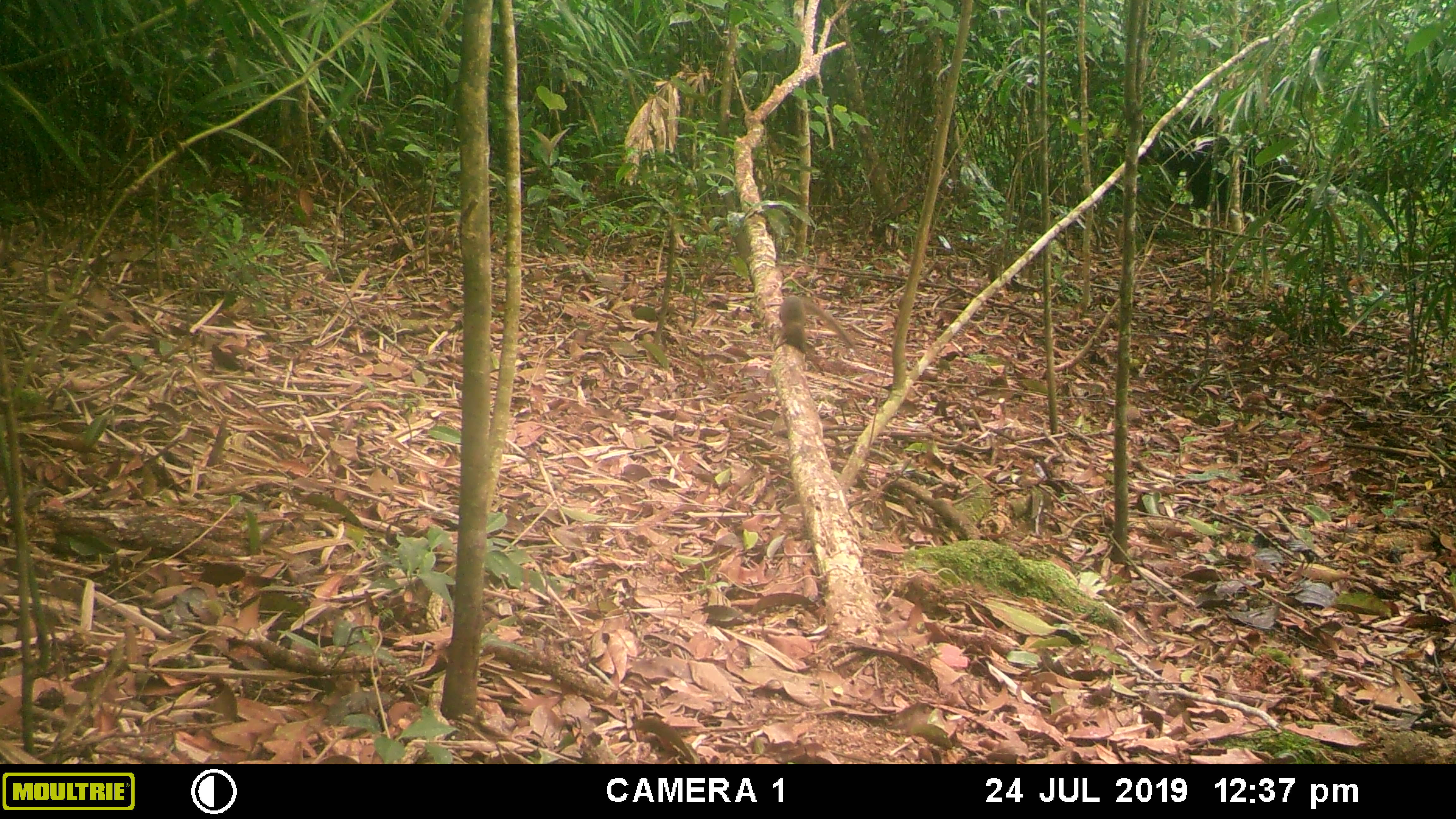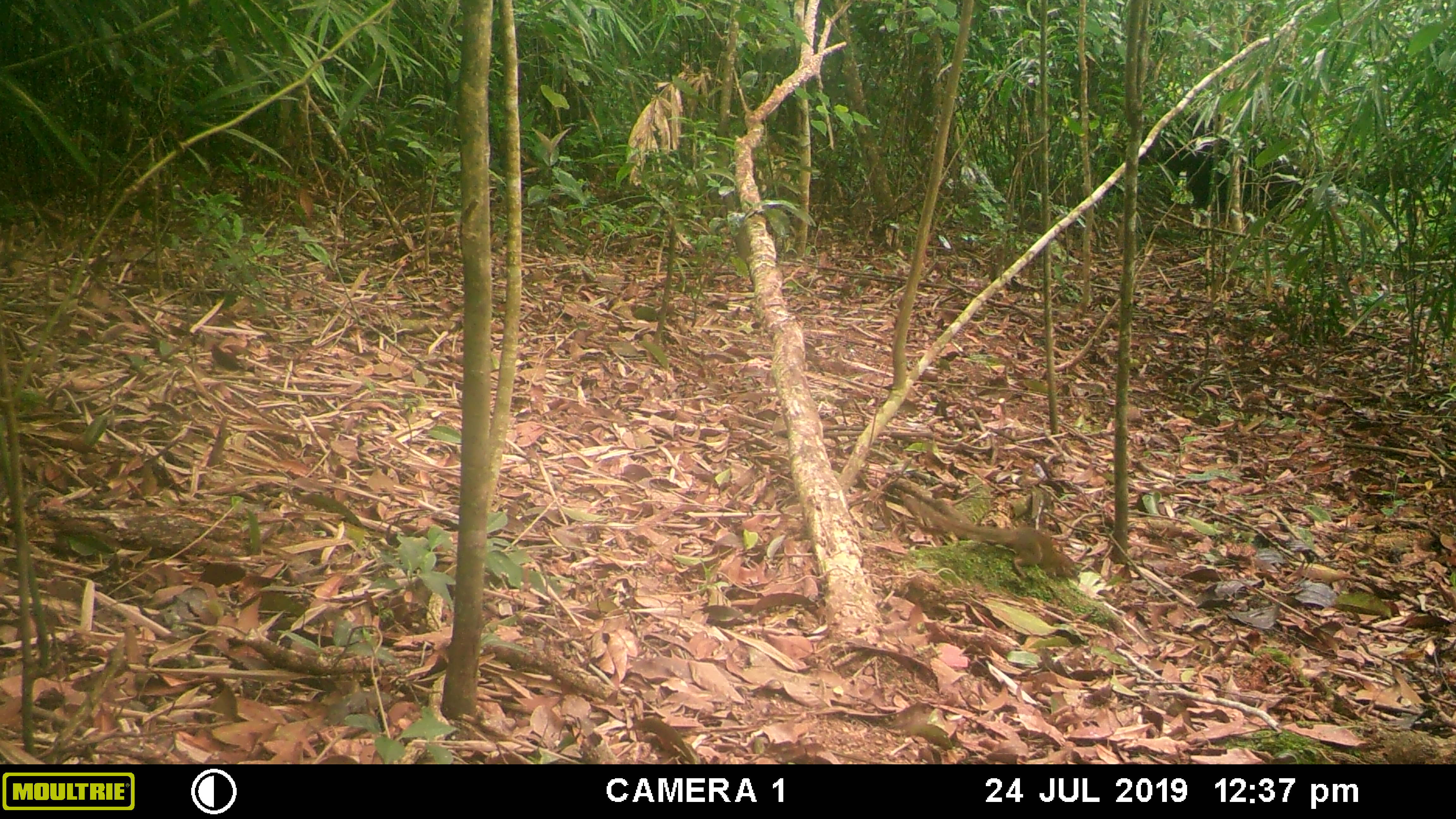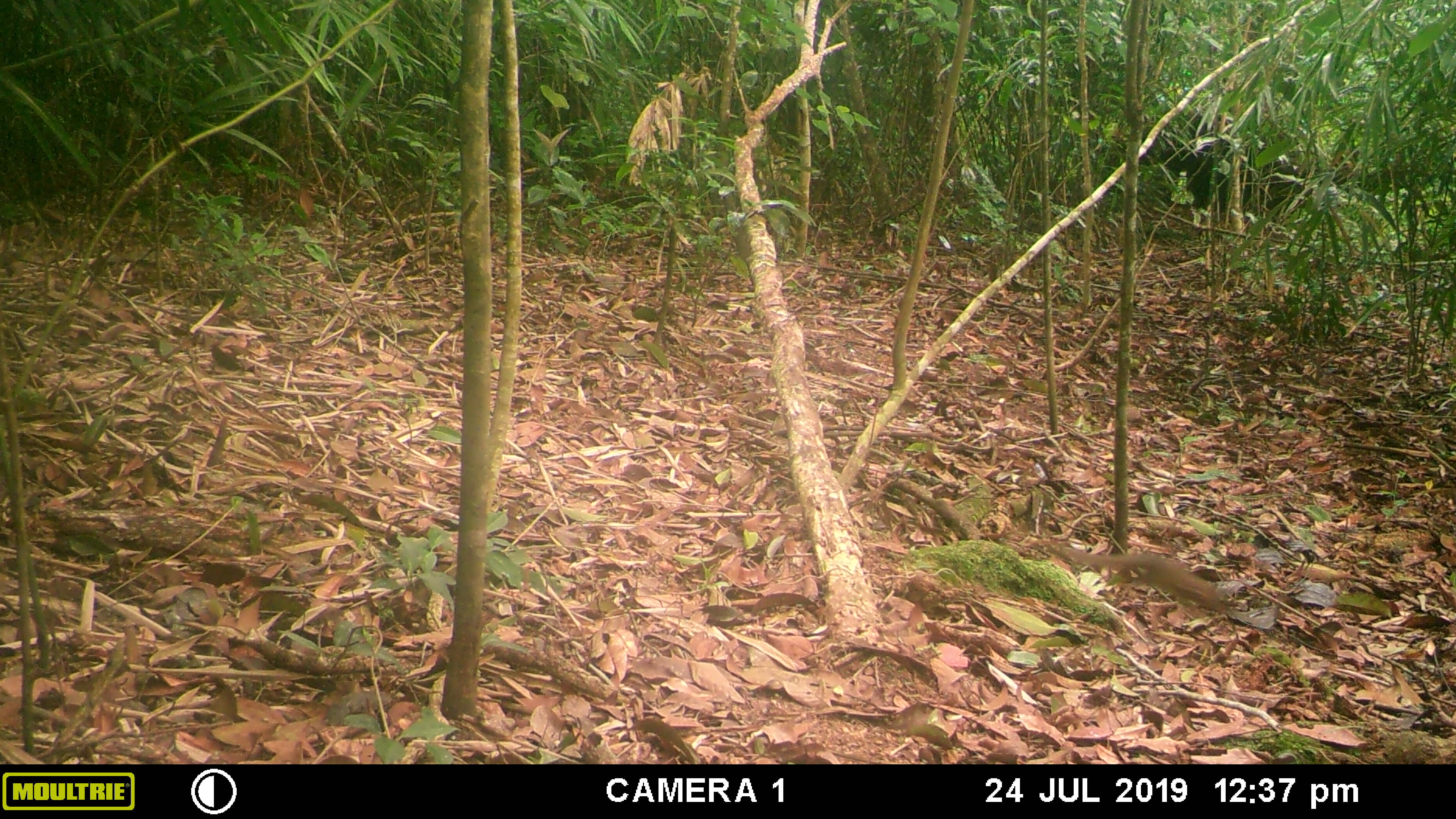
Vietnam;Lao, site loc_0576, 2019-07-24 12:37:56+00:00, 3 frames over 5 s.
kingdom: Animalia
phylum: Chordata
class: Mammalia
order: Scandentia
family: Tupaiidae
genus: Tupaia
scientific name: Tupaia belangeri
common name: northern treeshrew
Northern treeshrew (Tupaia belangeri). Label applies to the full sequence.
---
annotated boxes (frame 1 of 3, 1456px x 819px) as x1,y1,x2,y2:
northern treeshrew: 778,295,856,355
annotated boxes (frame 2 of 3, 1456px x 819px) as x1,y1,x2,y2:
northern treeshrew: 899,491,1078,582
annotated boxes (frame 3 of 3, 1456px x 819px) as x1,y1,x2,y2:
northern treeshrew: 1066,548,1227,613